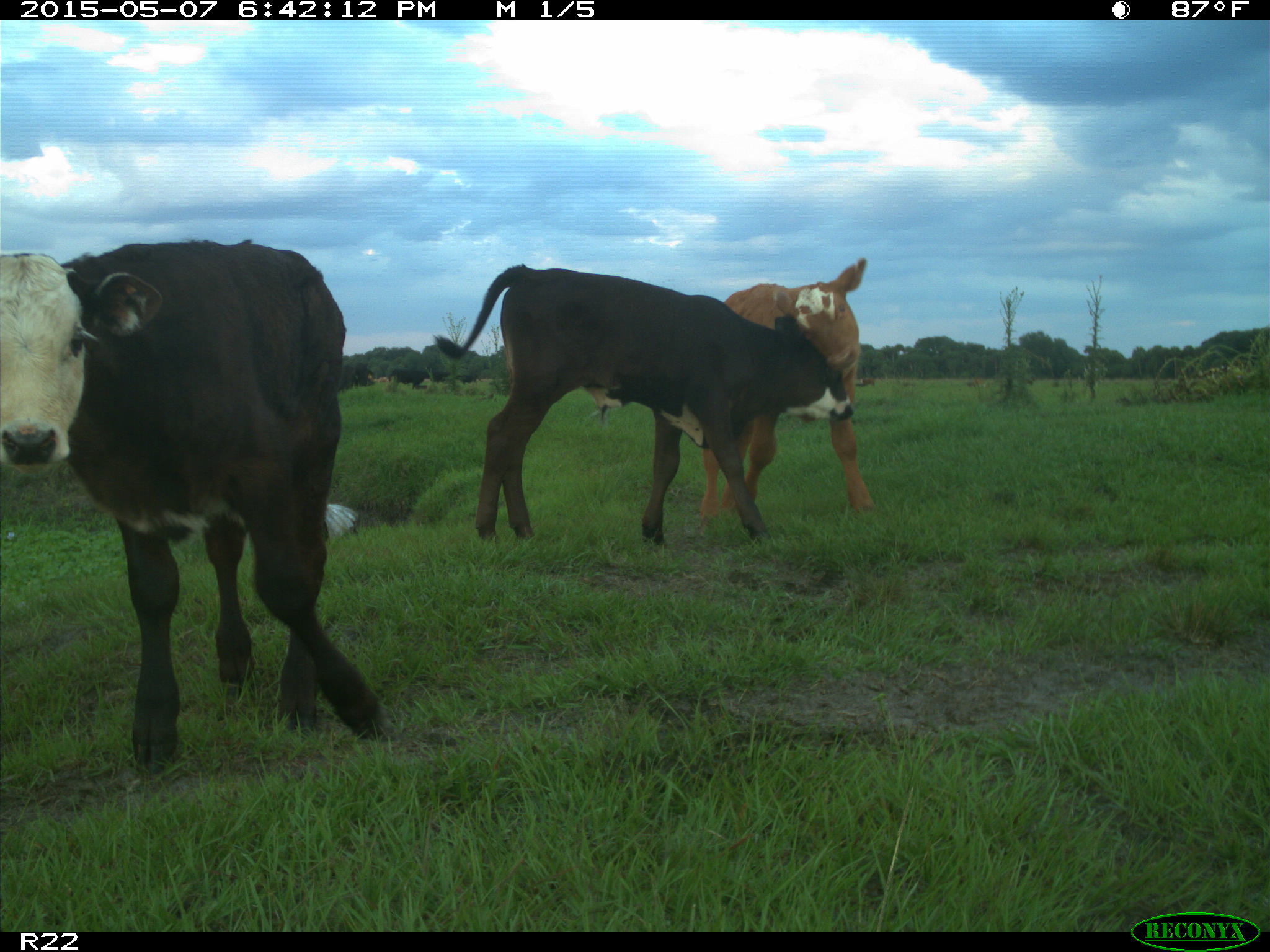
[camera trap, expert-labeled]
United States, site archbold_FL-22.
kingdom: Animalia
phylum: Chordata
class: Mammalia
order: Artiodactyla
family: Bovidae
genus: Bos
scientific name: Bos taurus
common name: domestic cow